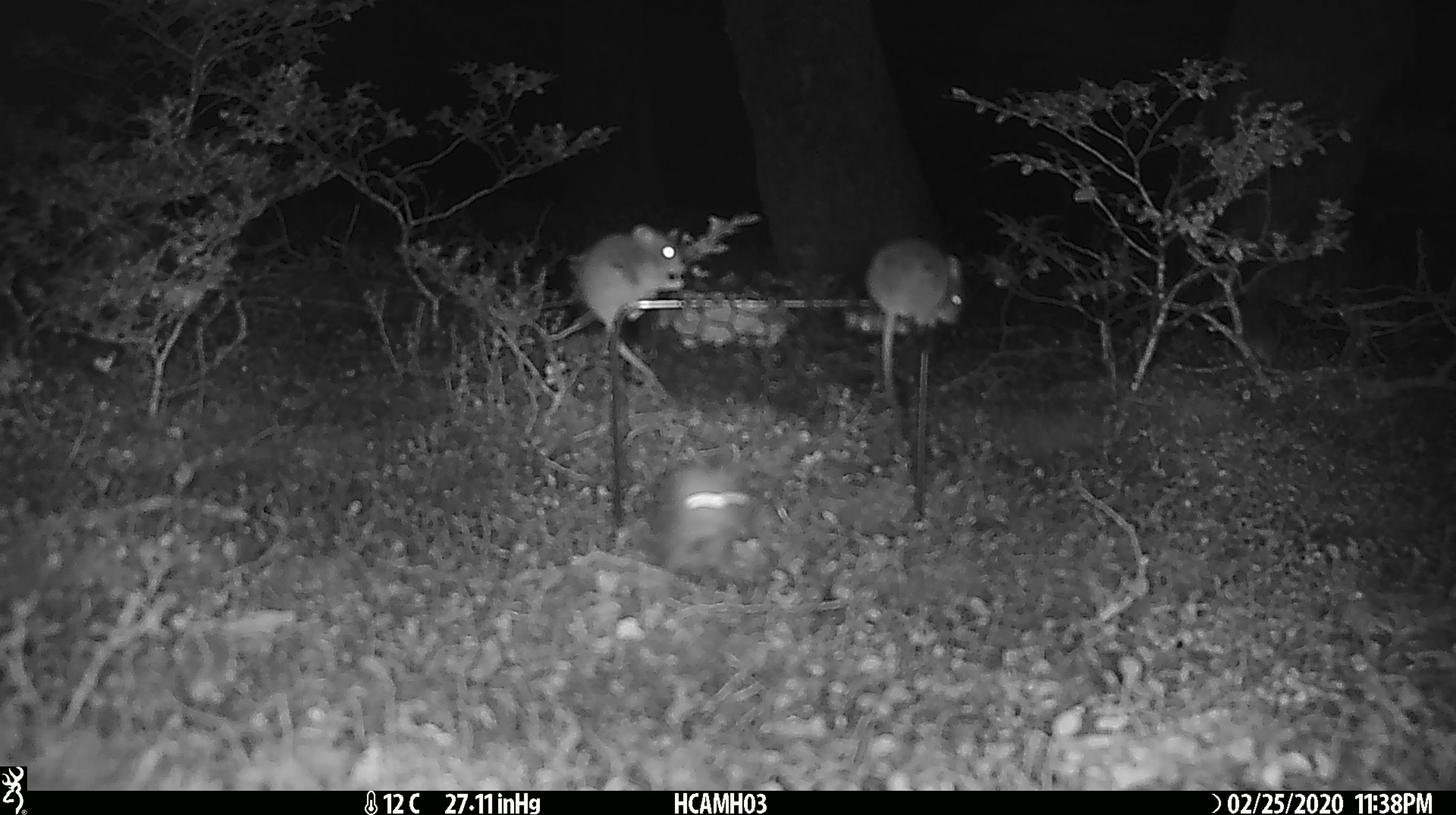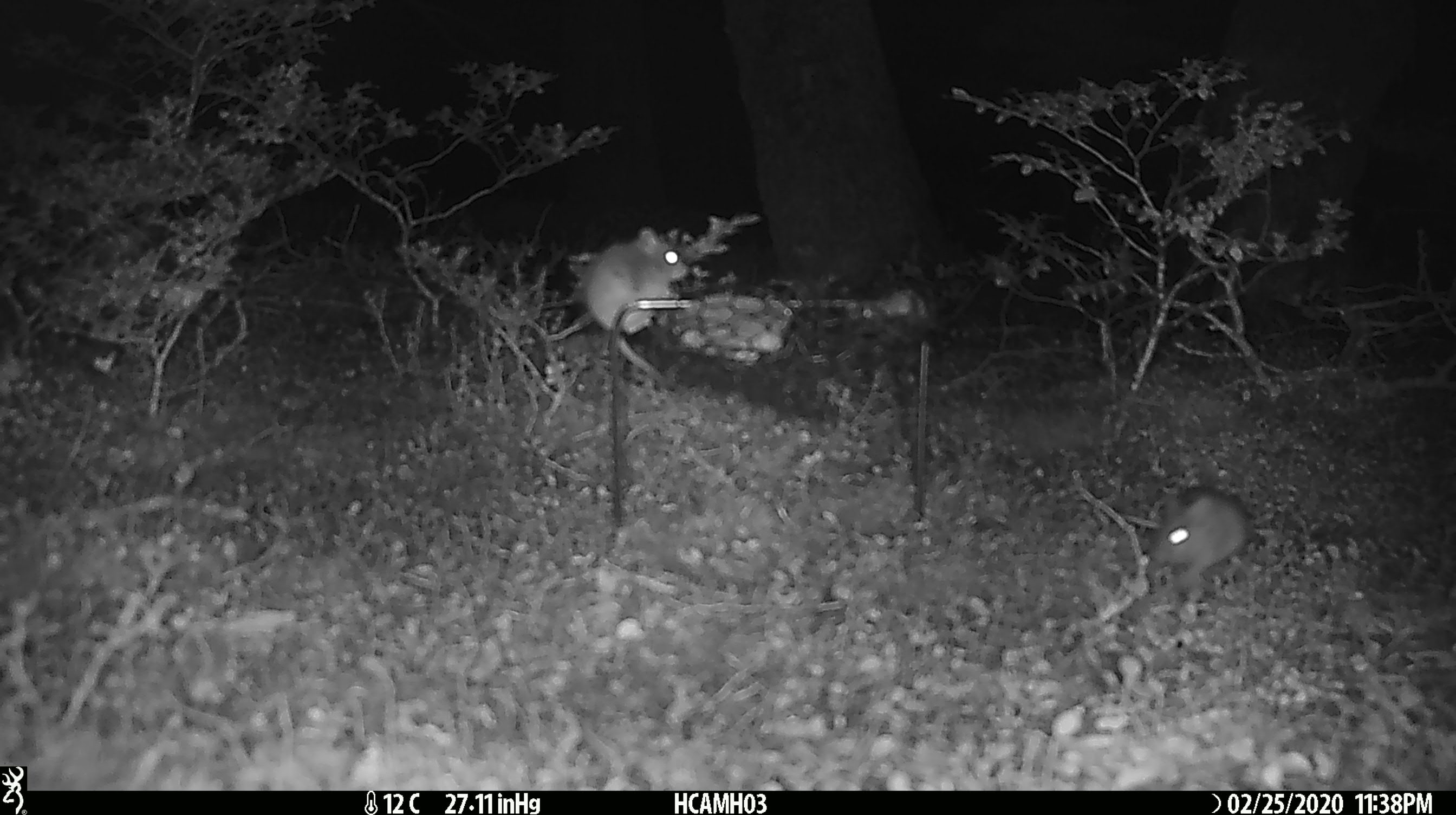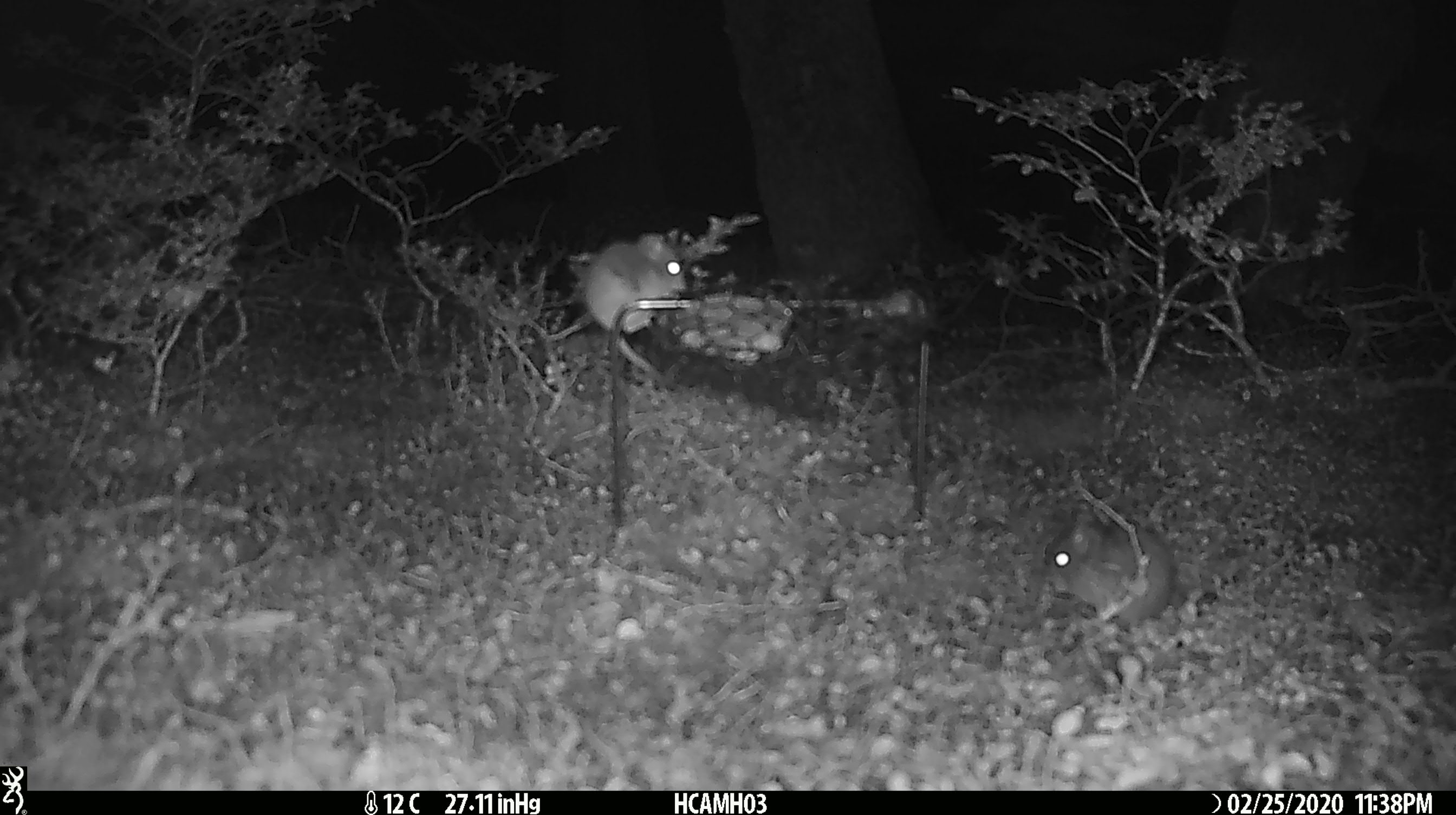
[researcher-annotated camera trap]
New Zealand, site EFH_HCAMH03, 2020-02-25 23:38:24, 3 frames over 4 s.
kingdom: Animalia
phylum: Chordata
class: Mammalia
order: Rodentia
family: Muridae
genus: Mus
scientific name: Mus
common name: mouse